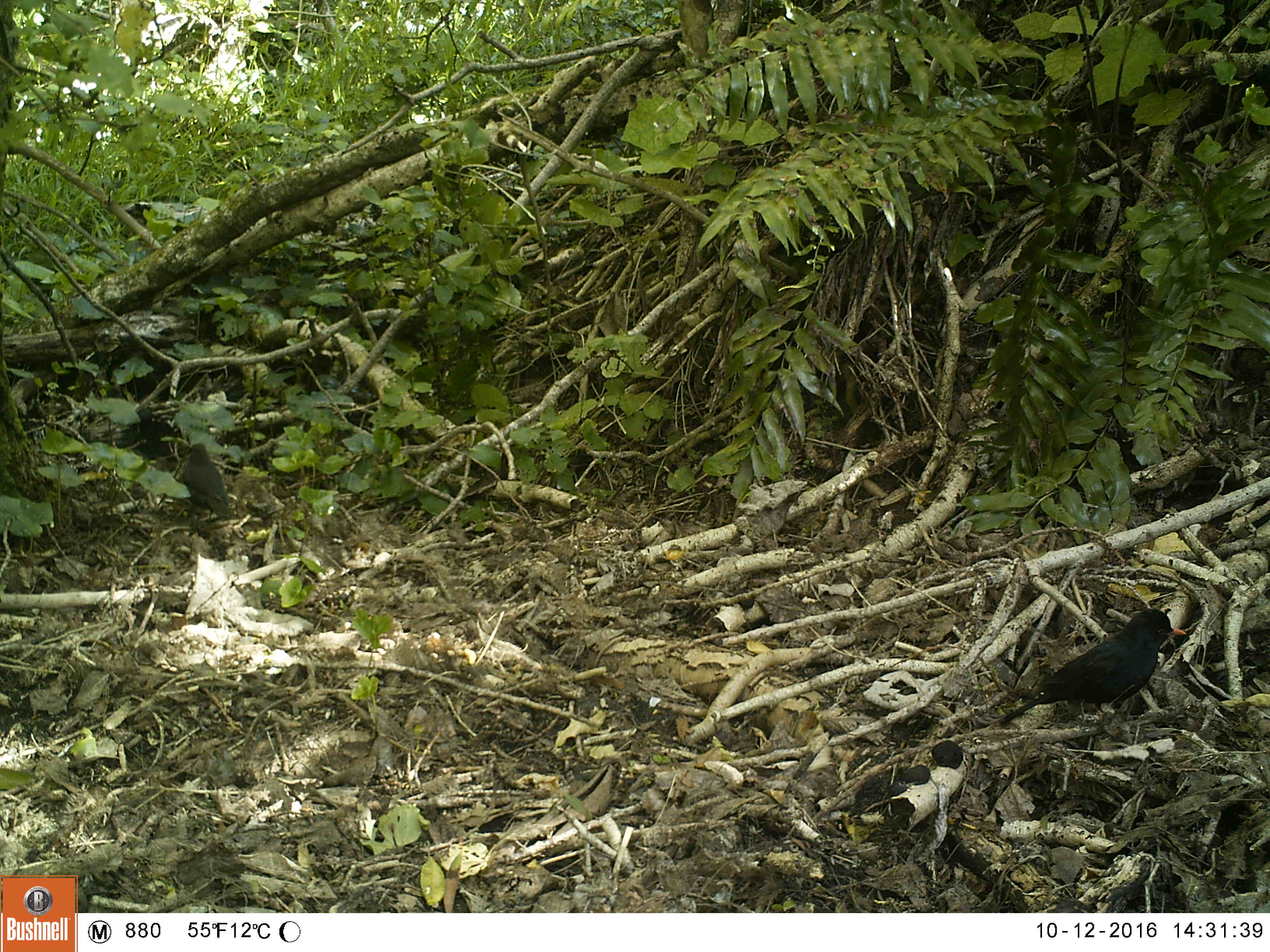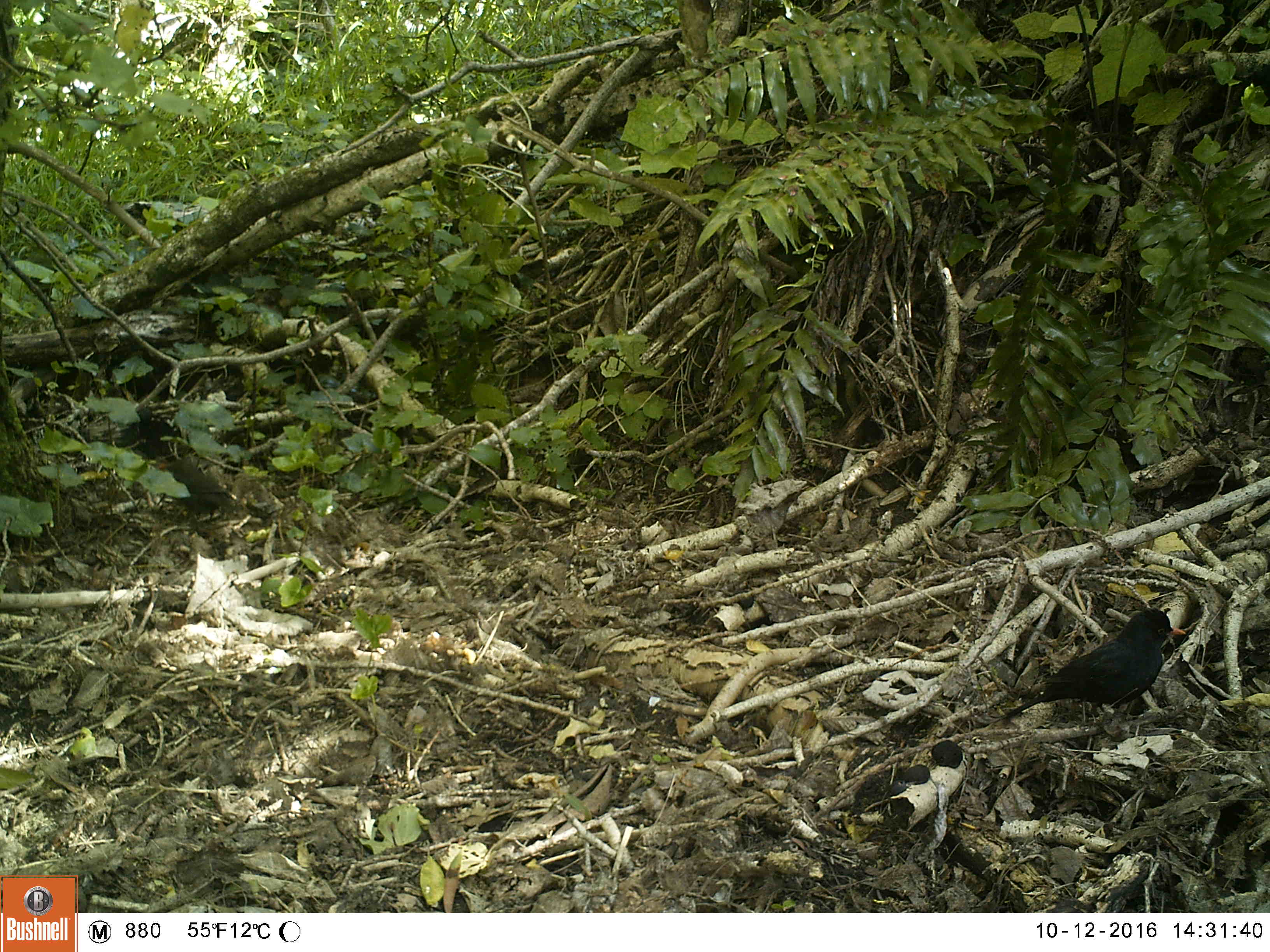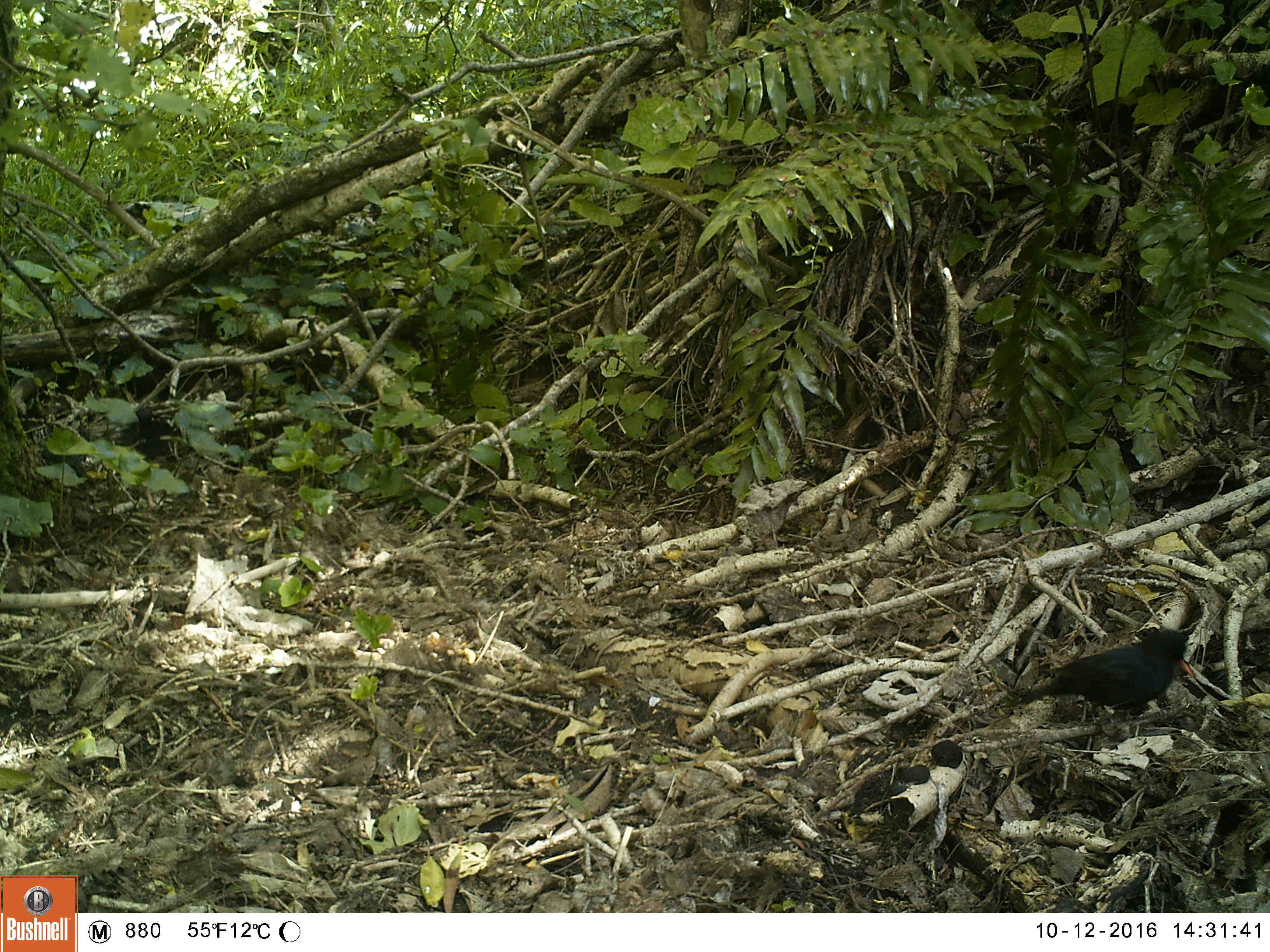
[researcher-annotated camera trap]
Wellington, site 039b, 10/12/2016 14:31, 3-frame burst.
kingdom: Animalia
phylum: Chordata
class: Aves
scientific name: Aves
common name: bird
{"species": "bird (Aves)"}